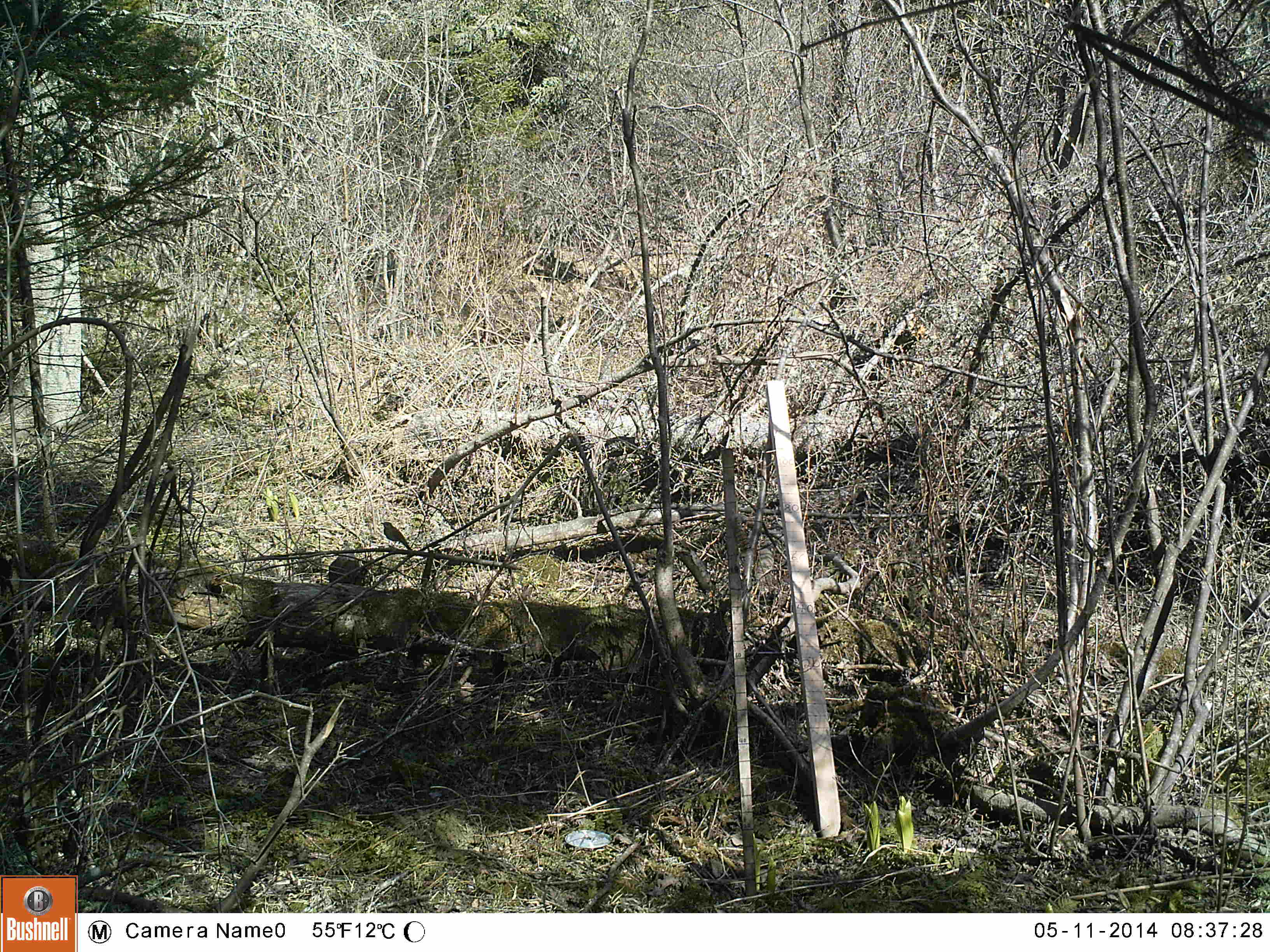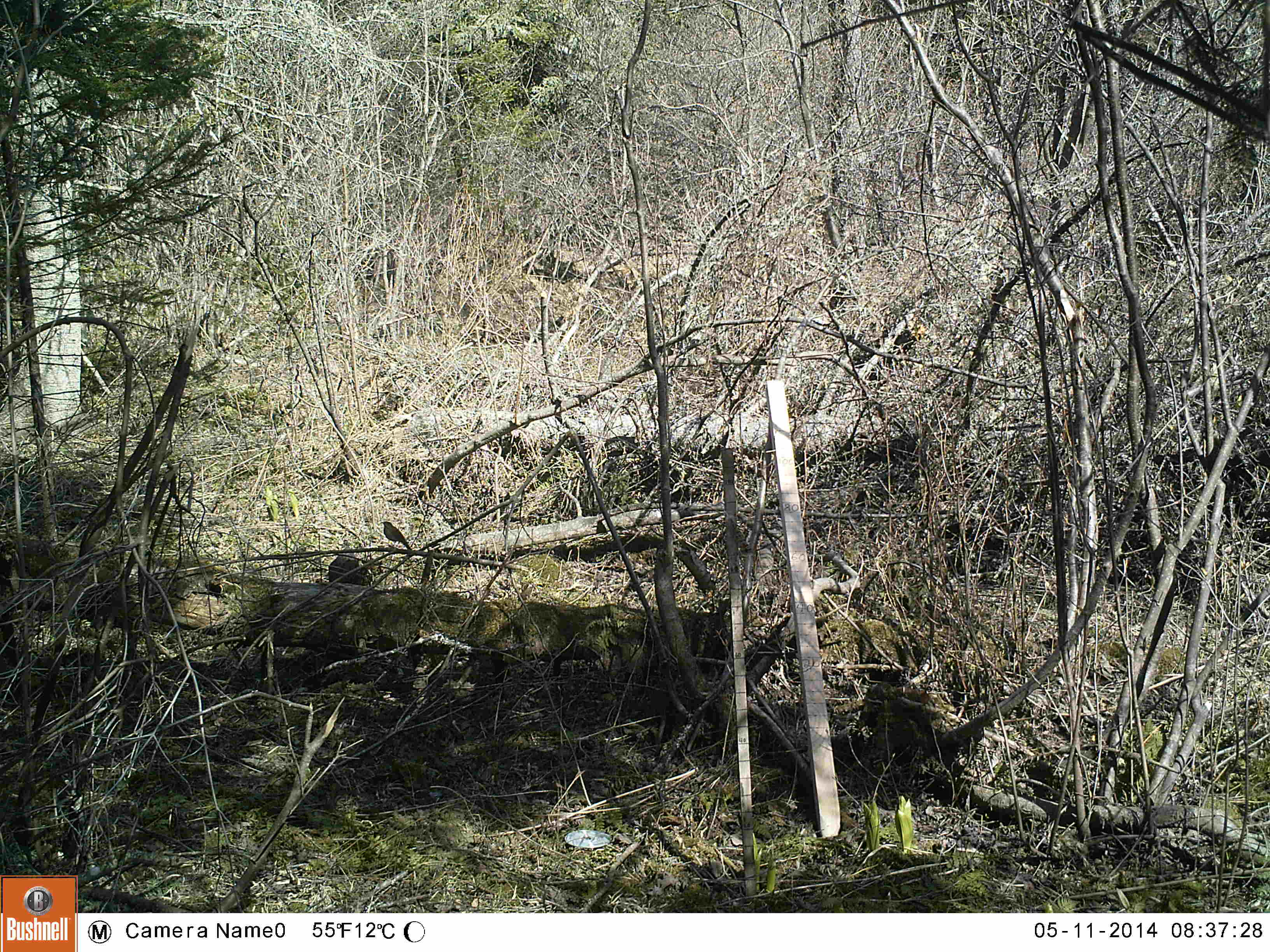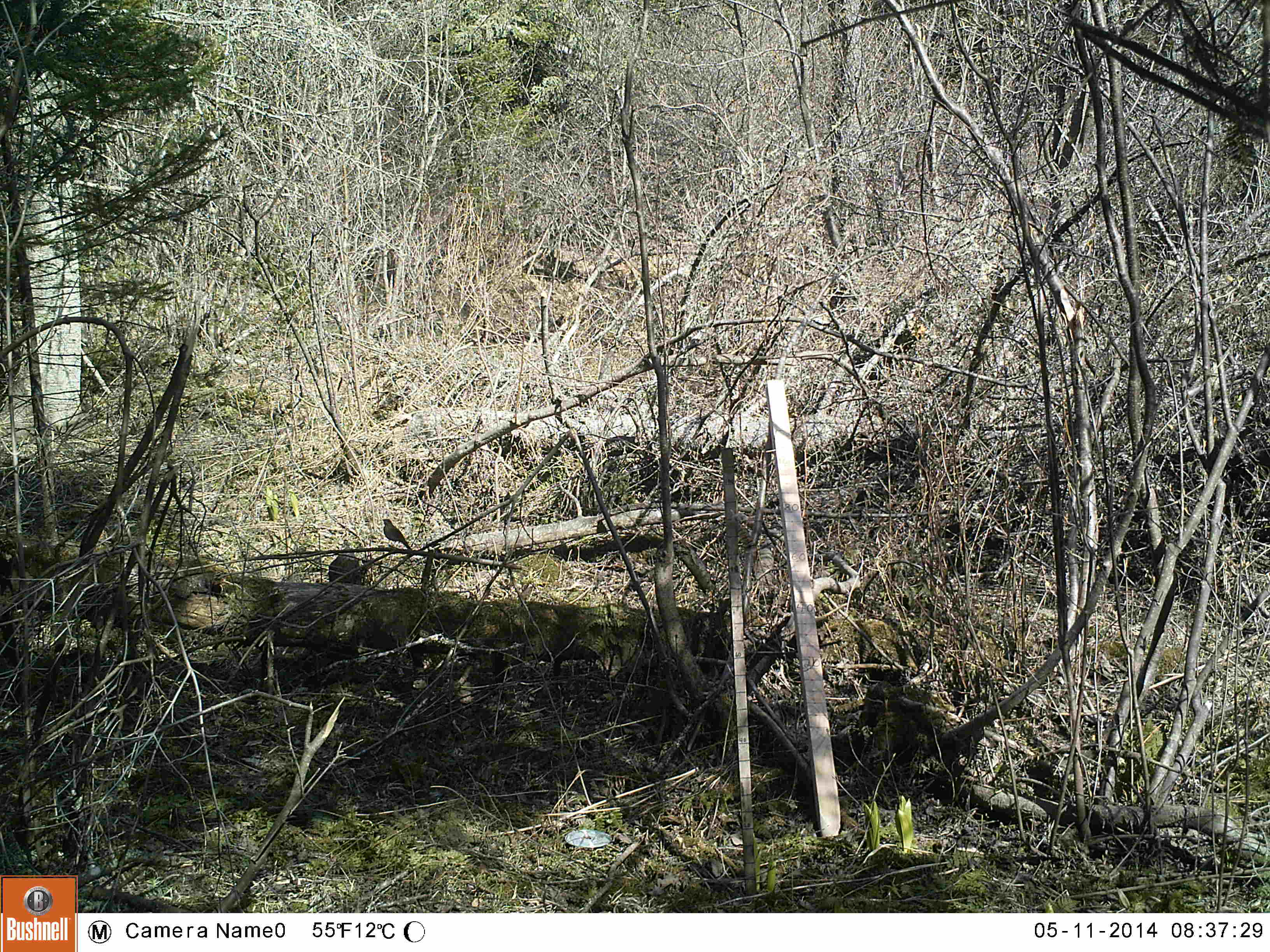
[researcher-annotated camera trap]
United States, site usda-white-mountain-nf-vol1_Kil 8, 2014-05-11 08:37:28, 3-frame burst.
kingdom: Animalia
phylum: Chordata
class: Aves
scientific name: Aves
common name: bird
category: bird sp.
Bird sp. (bird) (Aves).